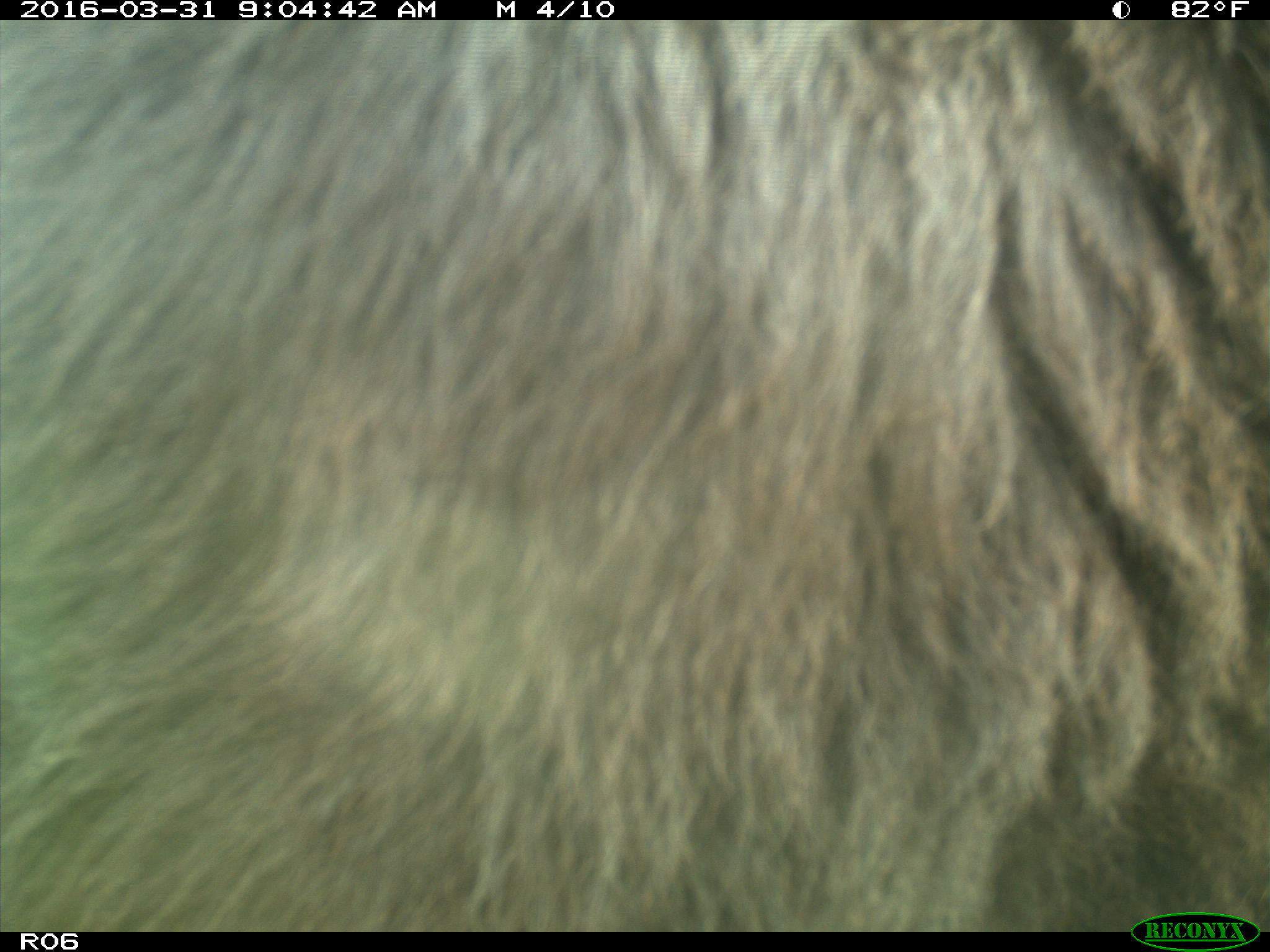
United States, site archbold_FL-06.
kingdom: Animalia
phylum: Chordata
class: Mammalia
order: Artiodactyla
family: Bovidae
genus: Bos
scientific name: Bos taurus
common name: domestic cow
Bos taurus (domestic cow).